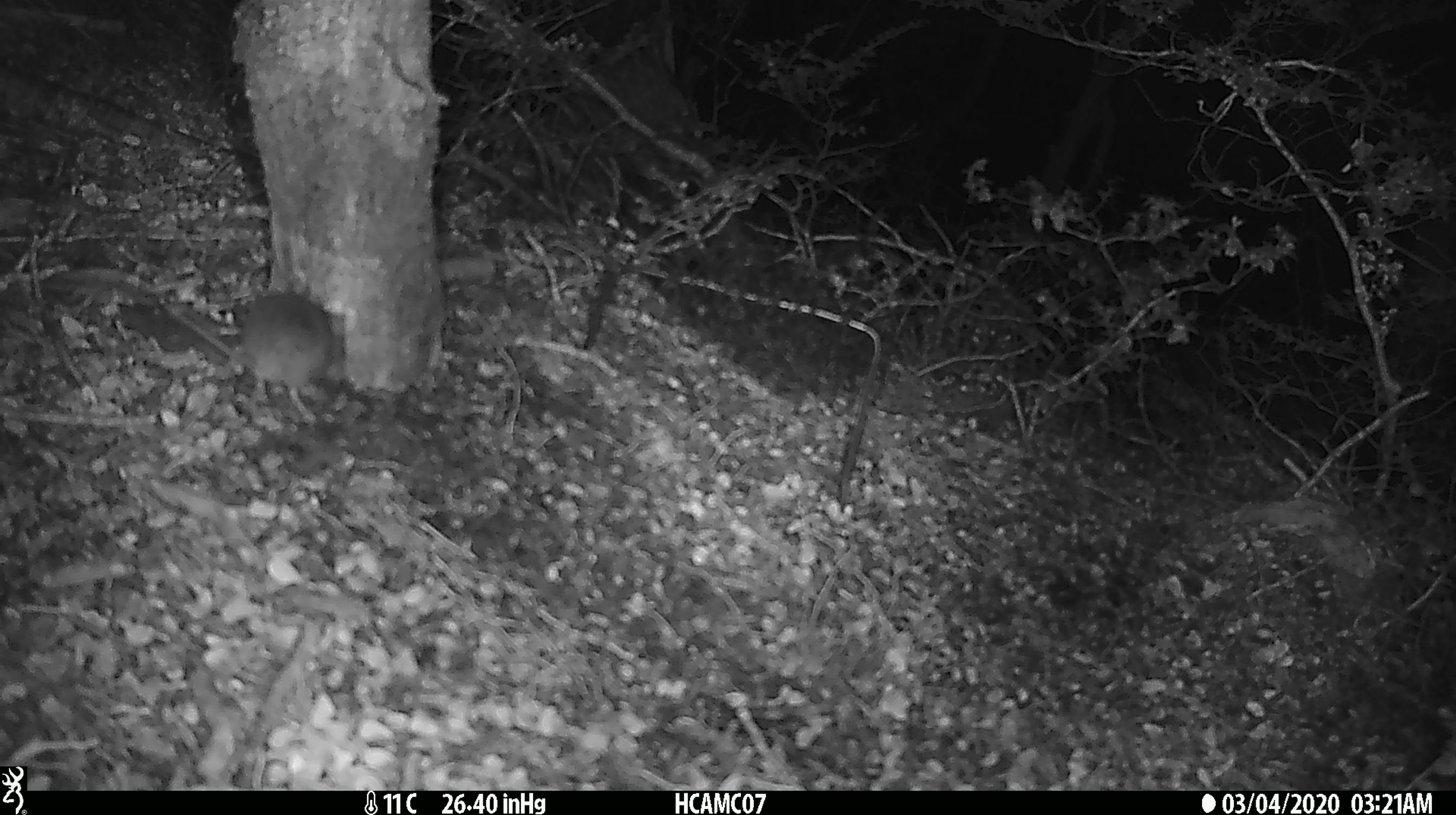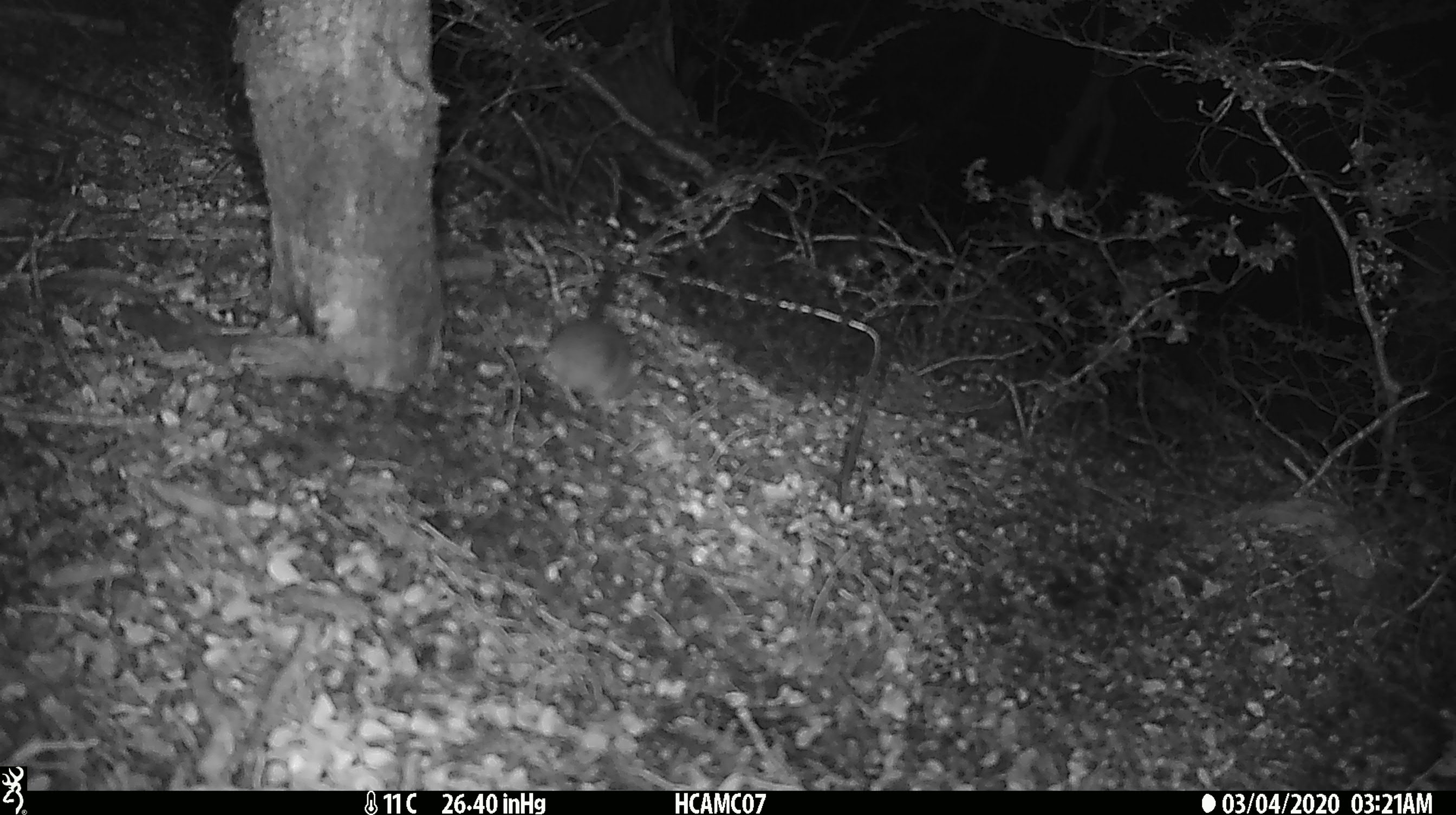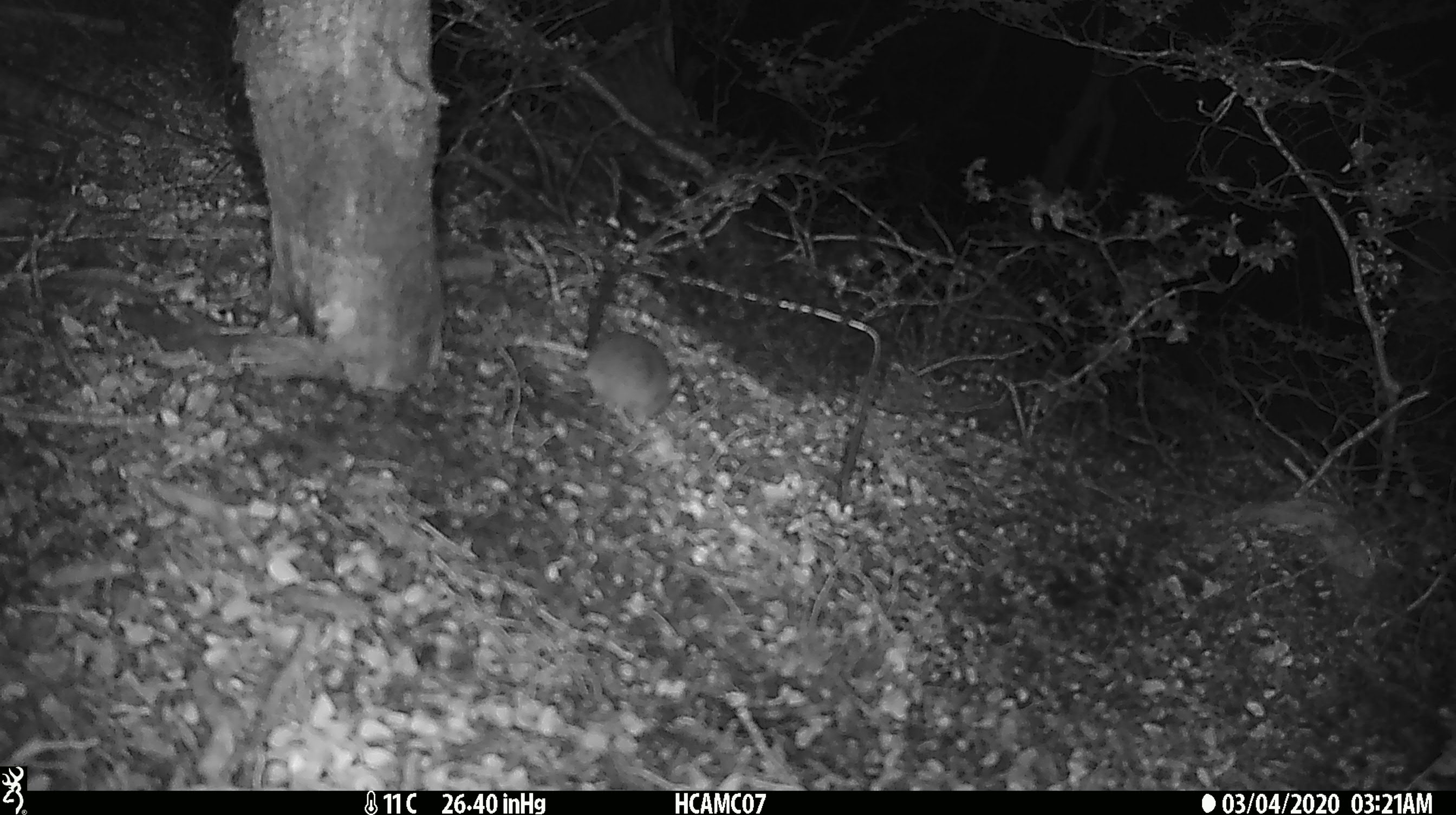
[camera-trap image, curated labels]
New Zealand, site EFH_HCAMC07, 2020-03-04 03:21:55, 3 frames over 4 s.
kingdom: Animalia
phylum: Chordata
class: Mammalia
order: Rodentia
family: Muridae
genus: Mus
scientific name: Mus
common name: mouse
Mouse (Mus).